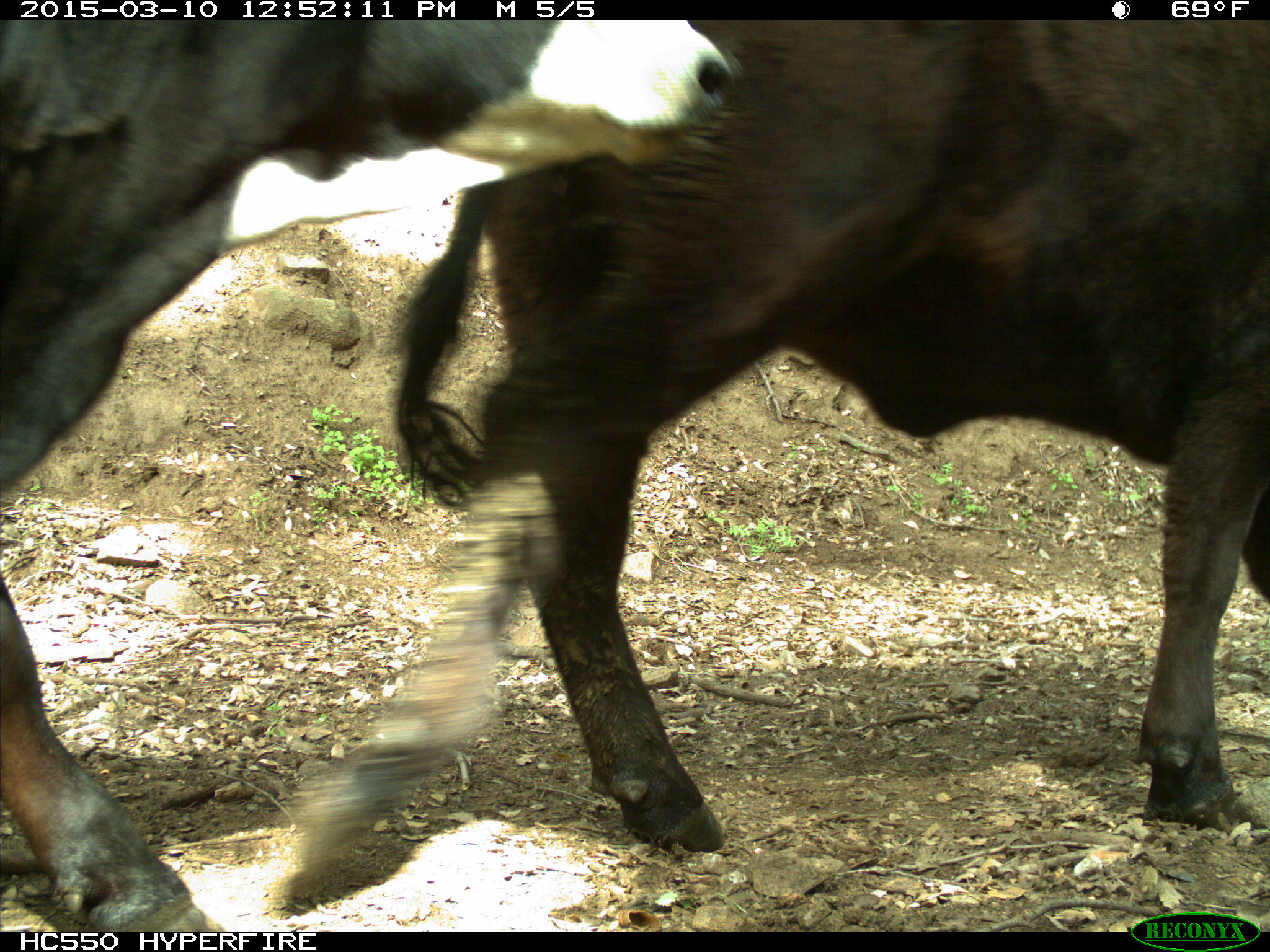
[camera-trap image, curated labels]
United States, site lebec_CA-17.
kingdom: Animalia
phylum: Chordata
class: Mammalia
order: Artiodactyla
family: Bovidae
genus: Bos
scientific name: Bos taurus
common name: domestic cow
Bos taurus (domestic cow).